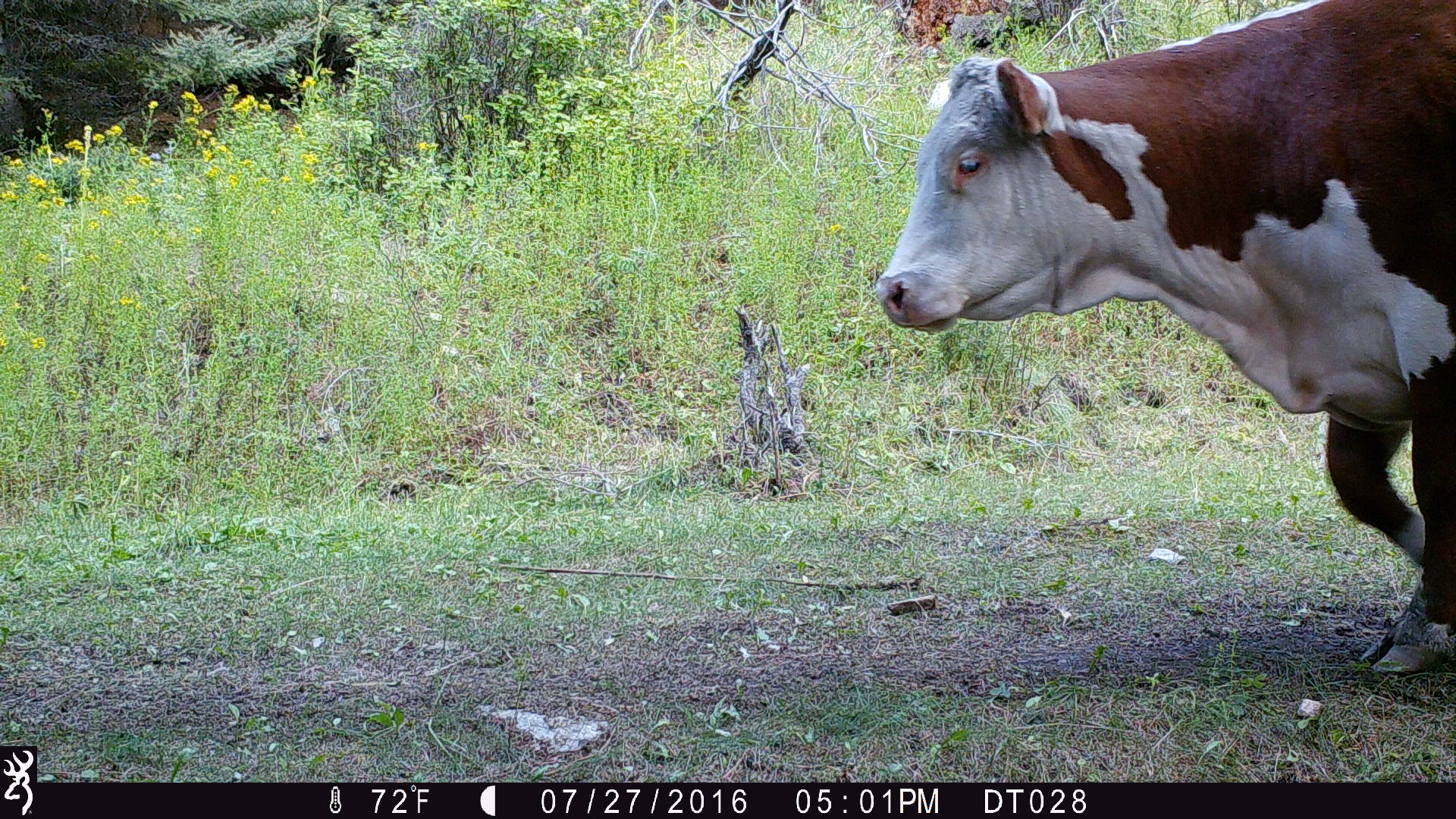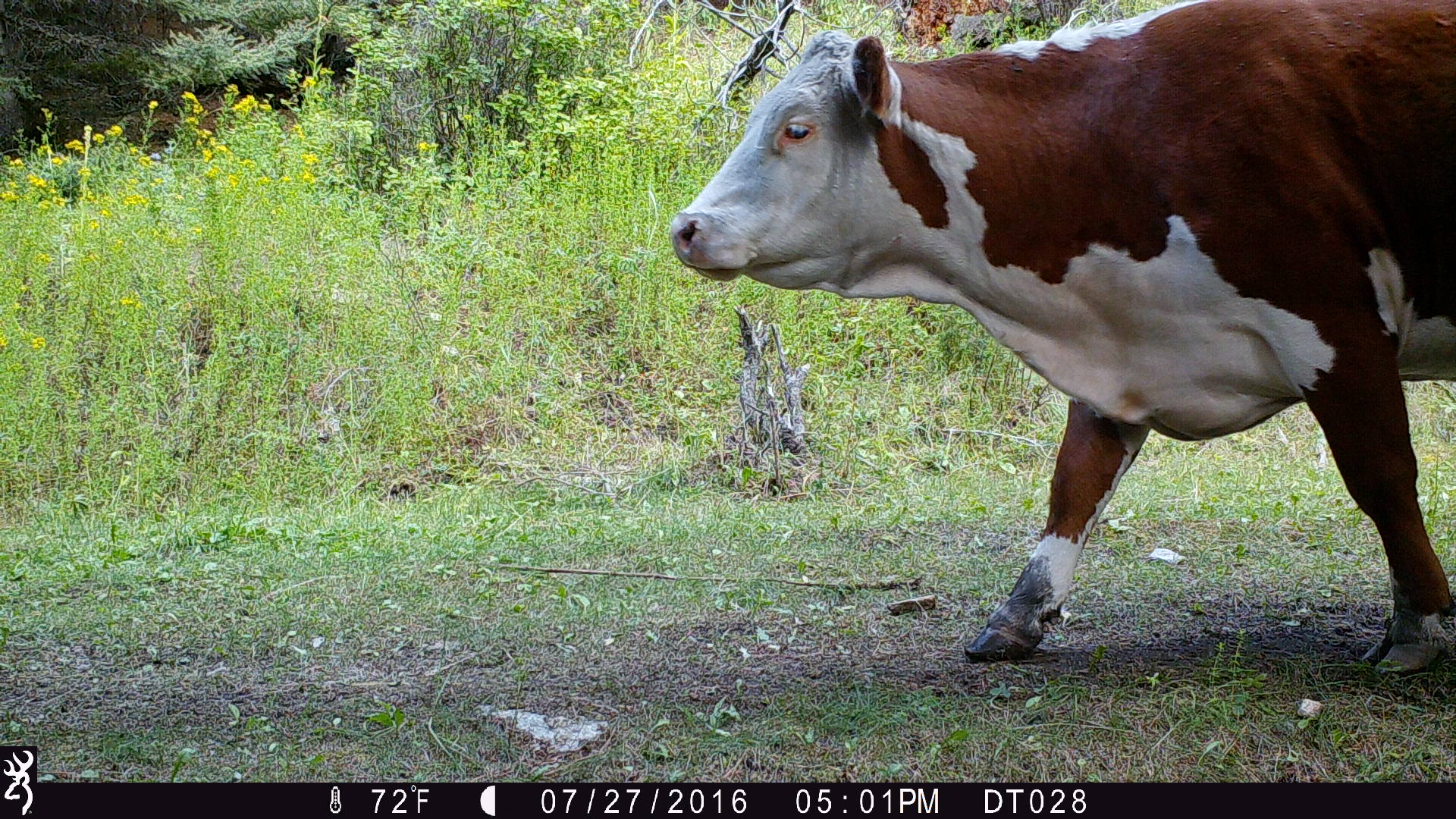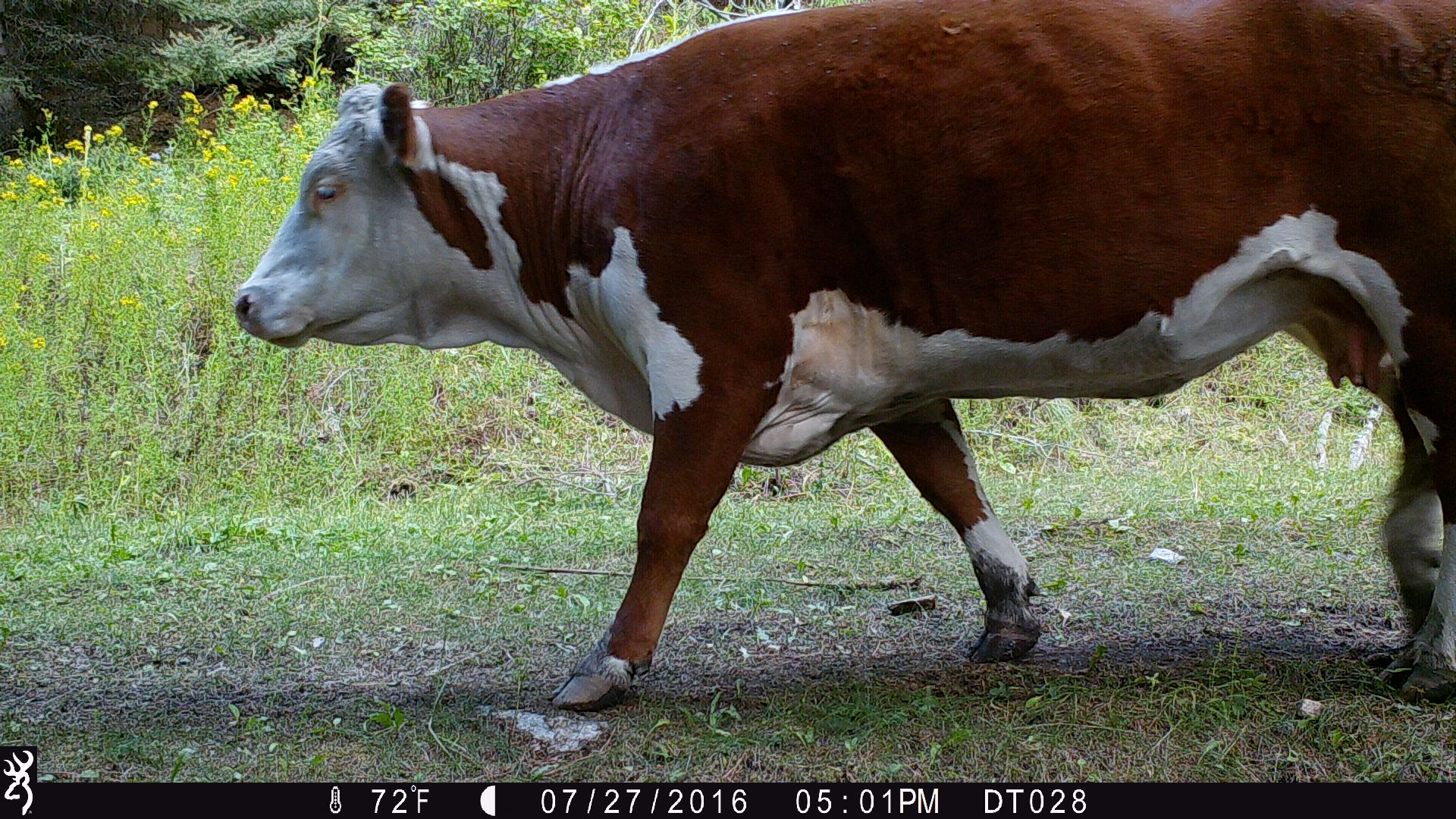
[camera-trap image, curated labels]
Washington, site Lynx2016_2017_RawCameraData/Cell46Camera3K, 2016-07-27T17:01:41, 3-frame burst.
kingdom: Animalia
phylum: Chordata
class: Mammalia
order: Artiodactyla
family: Bovidae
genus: Bos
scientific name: Bos taurus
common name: domestic cattle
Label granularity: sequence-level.